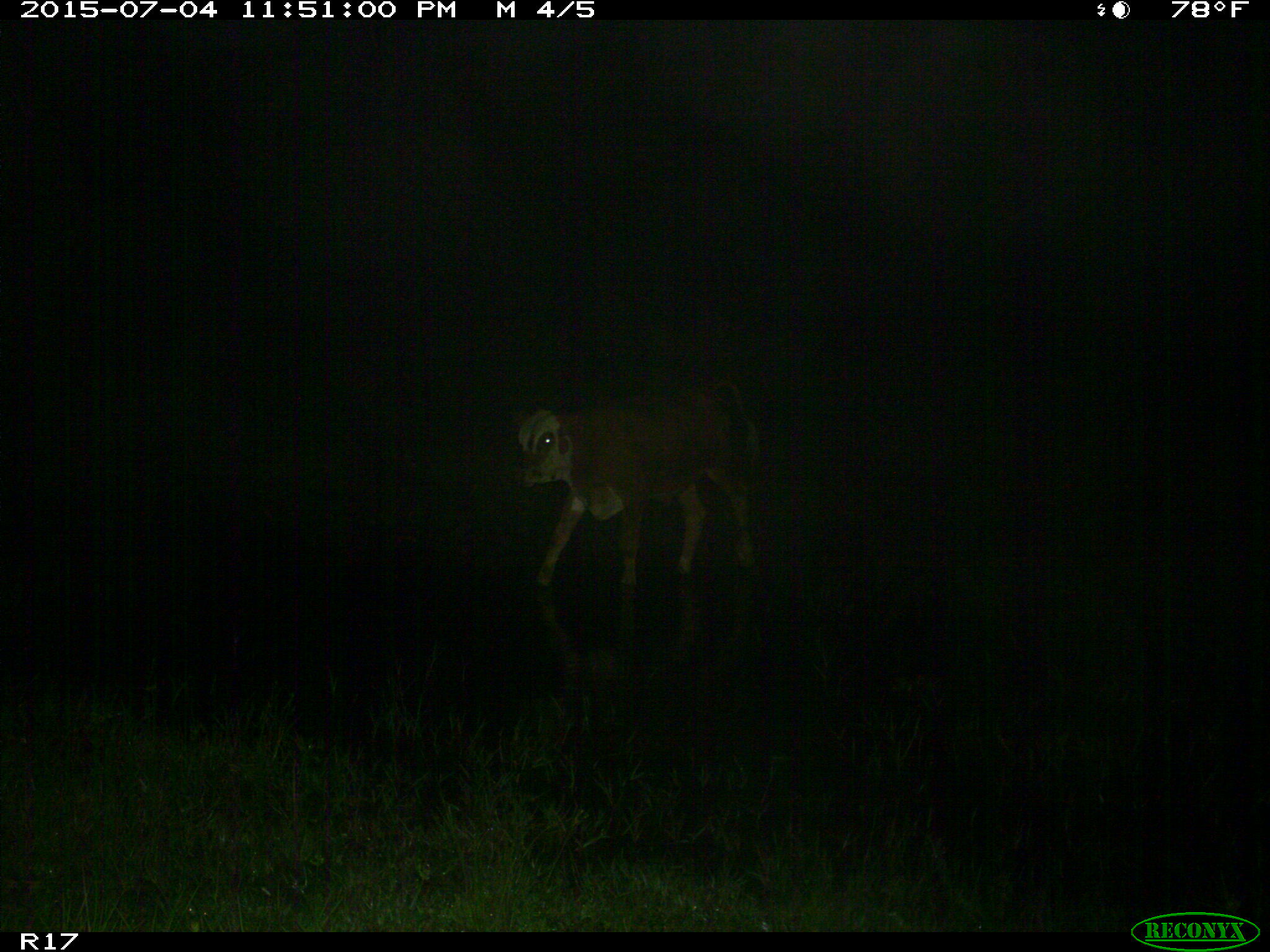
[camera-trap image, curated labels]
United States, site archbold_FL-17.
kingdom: Animalia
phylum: Chordata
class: Mammalia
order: Artiodactyla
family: Bovidae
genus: Bos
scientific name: Bos taurus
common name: domestic cow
Bos taurus (domestic cow).